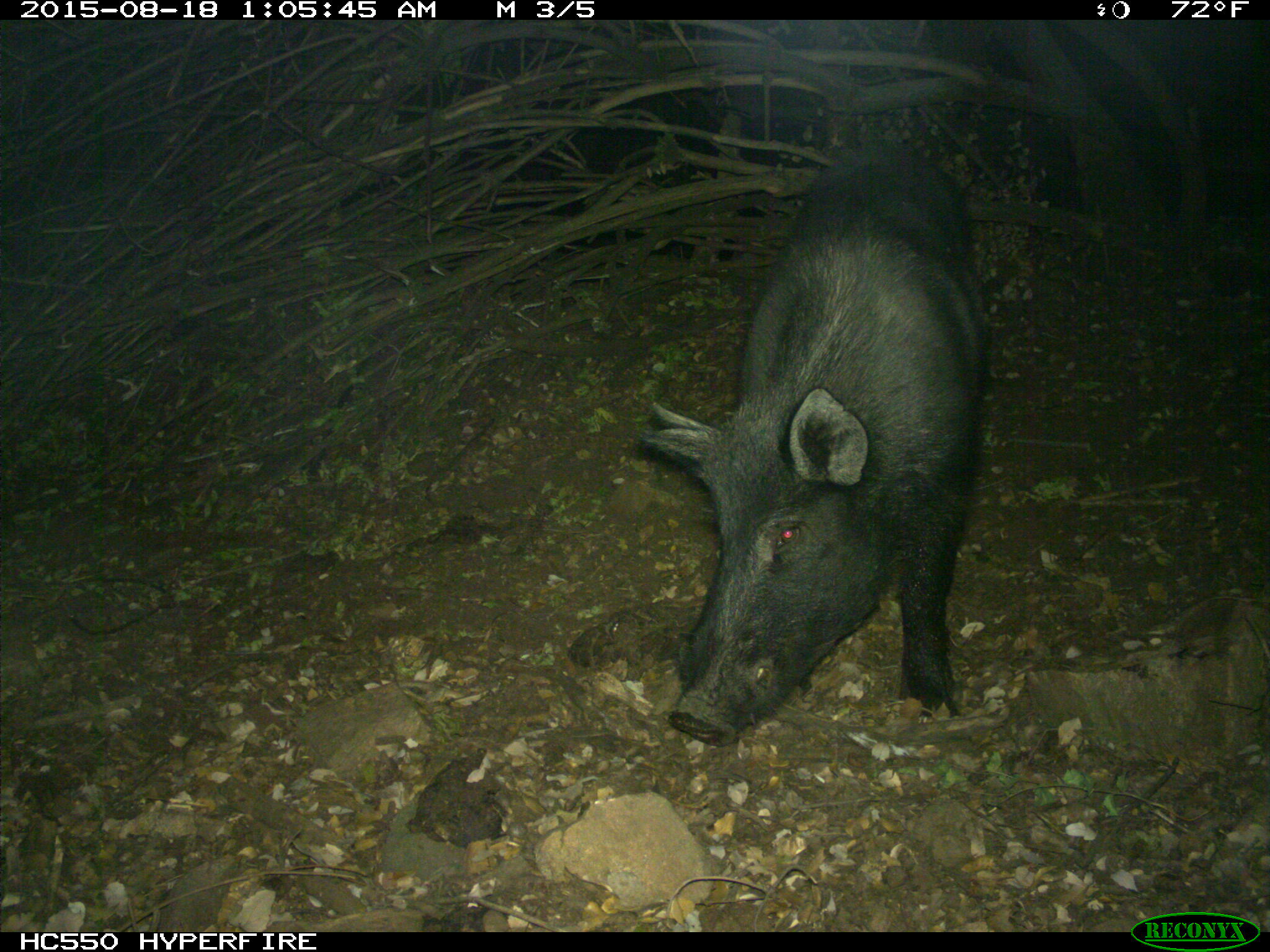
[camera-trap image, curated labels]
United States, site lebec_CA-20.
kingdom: Animalia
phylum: Chordata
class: Mammalia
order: Artiodactyla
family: Suidae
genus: Sus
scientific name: Sus scrofa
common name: wild boar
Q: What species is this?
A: Sus scrofa (wild boar).